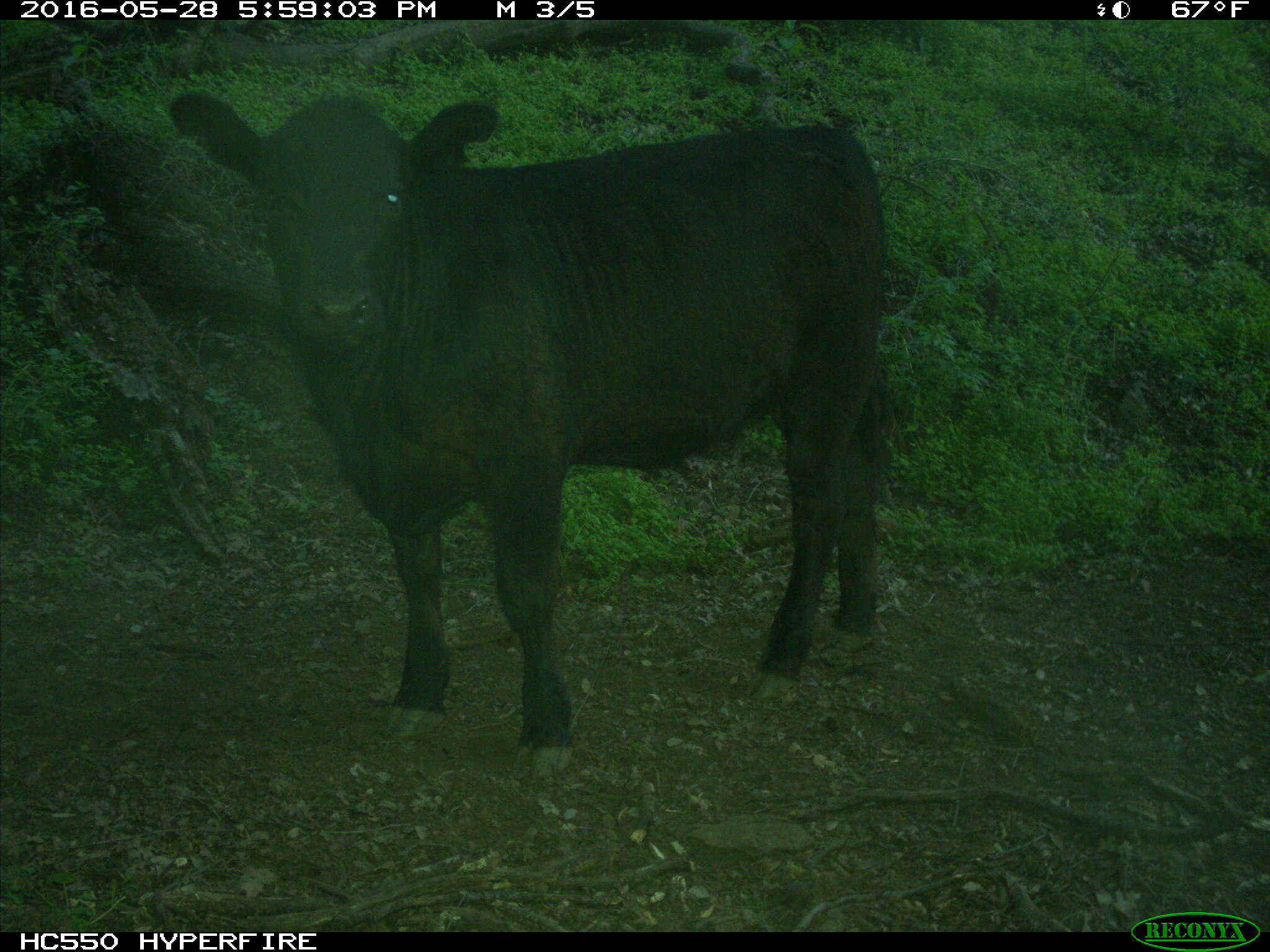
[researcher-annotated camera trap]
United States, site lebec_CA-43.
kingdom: Animalia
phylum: Chordata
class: Mammalia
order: Artiodactyla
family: Bovidae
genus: Bos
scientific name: Bos taurus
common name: domestic cow